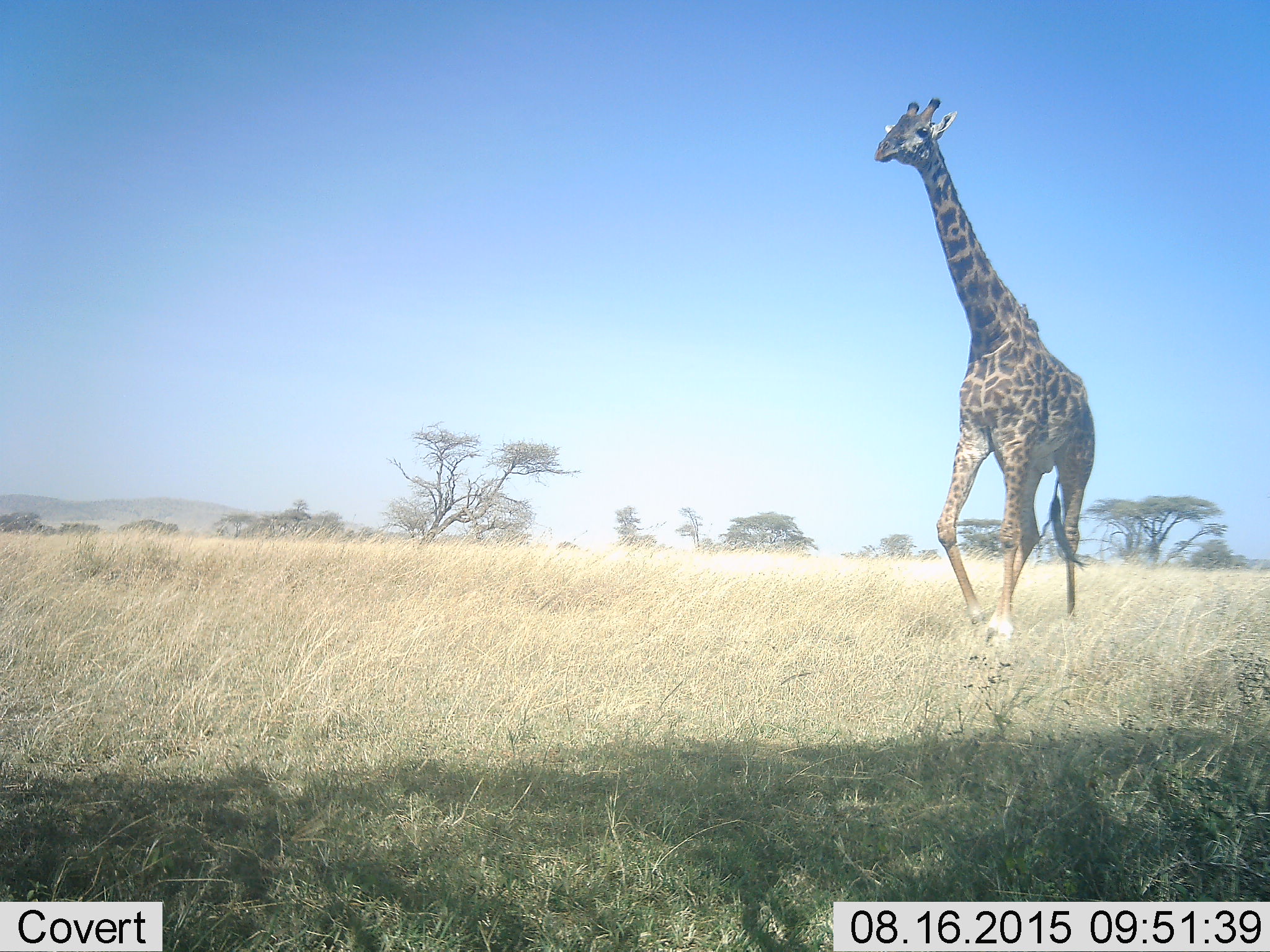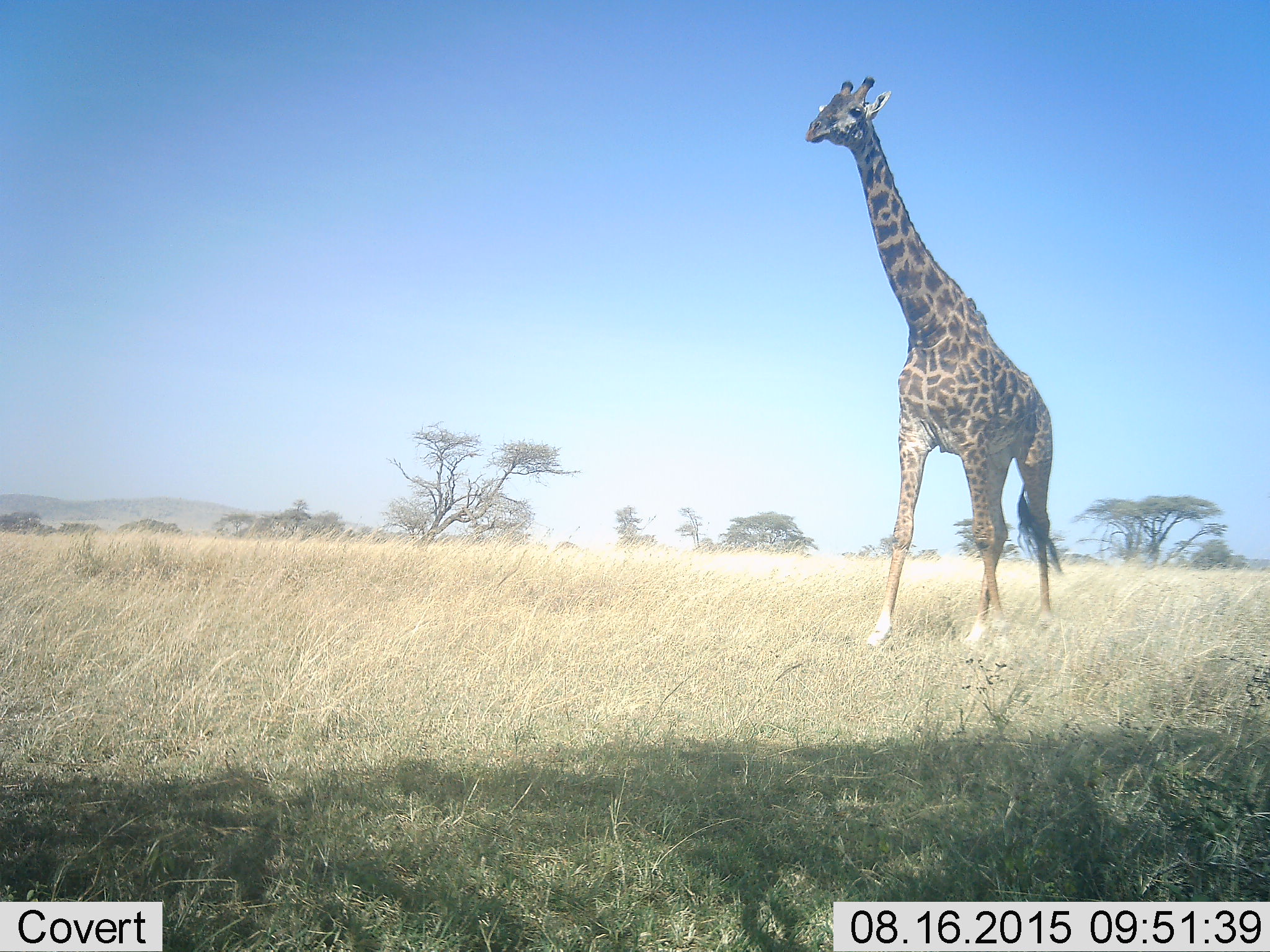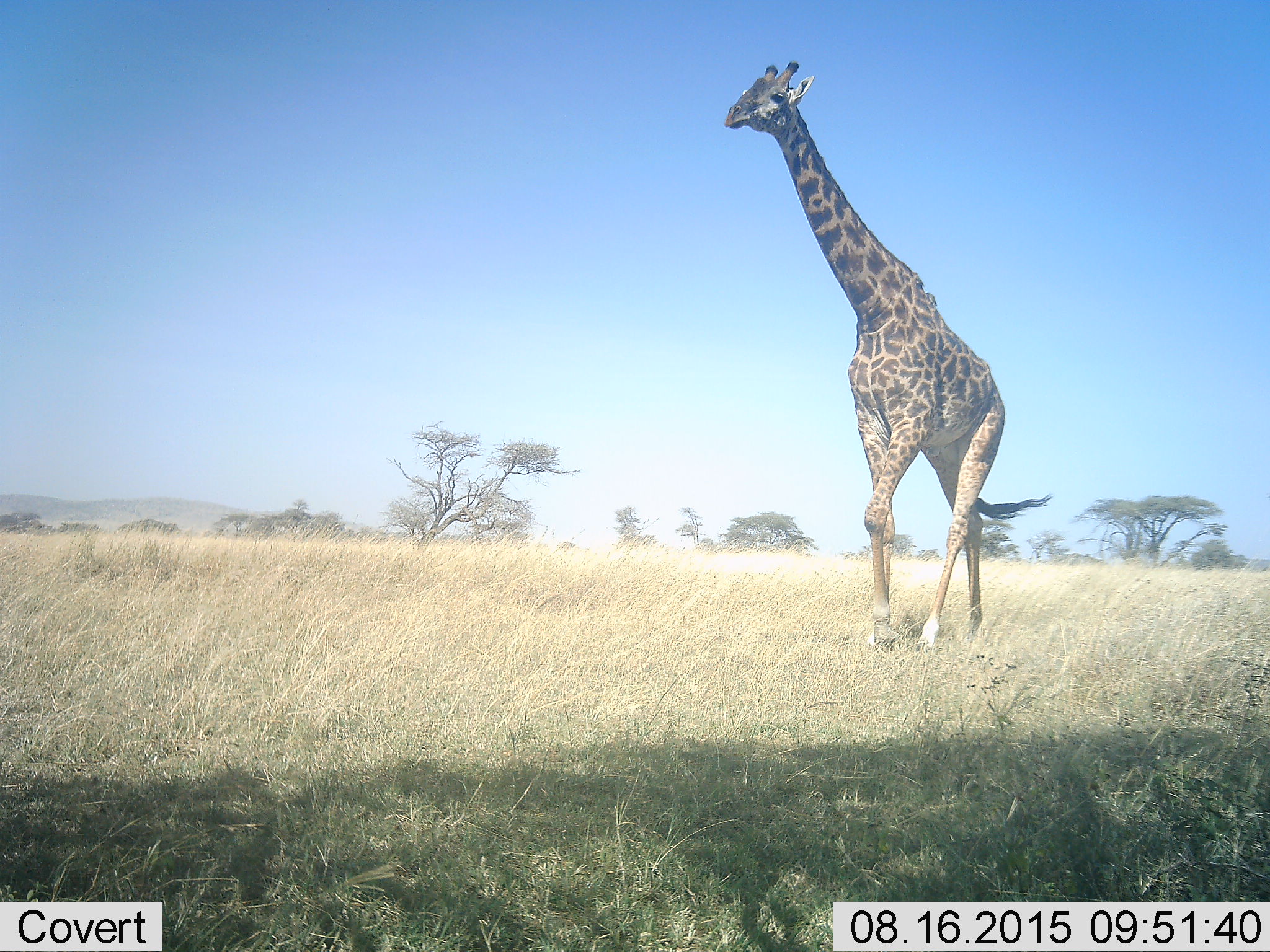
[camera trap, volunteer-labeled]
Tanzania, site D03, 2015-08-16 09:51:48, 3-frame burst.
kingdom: Animalia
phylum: Chordata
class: Mammalia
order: Artiodactyla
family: Giraffidae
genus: Giraffa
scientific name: Giraffa camelopardalis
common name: giraffe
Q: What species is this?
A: Giraffe (Giraffa camelopardalis).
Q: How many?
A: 1.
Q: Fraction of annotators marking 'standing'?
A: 10%.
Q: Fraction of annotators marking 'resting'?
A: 0%.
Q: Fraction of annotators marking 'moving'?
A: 100%.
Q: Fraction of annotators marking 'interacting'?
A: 0%.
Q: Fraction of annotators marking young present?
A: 0%.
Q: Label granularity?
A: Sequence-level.